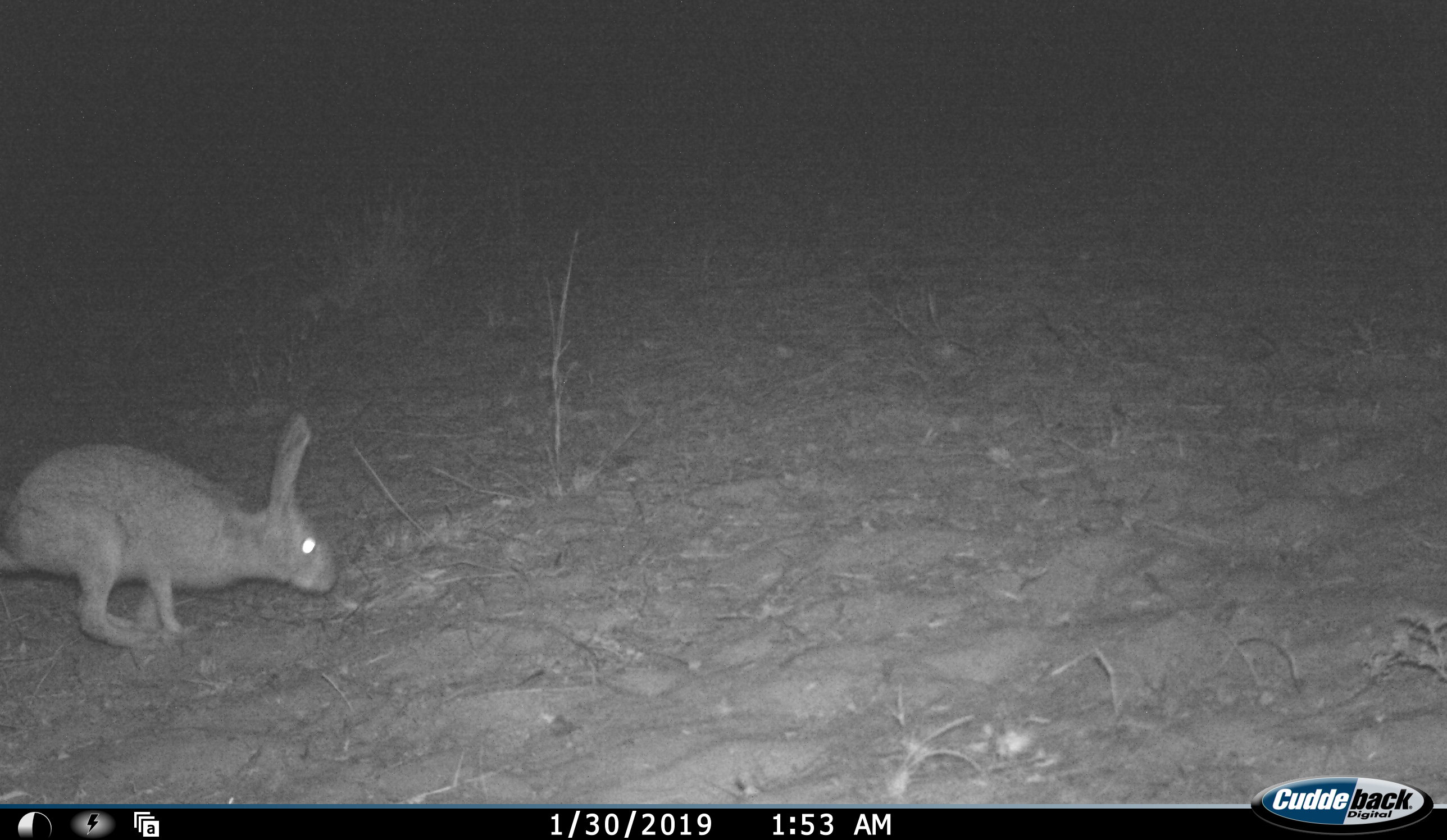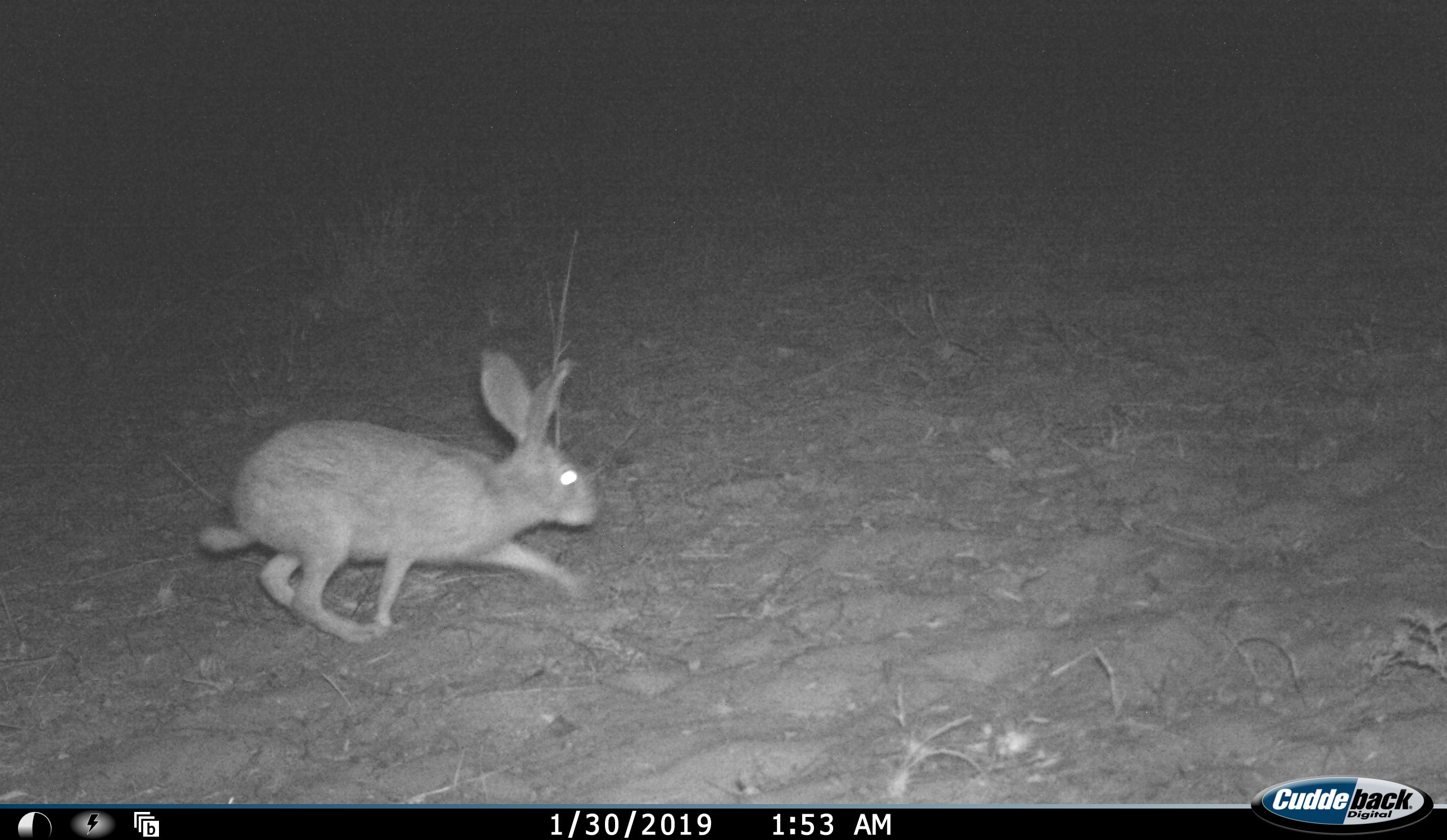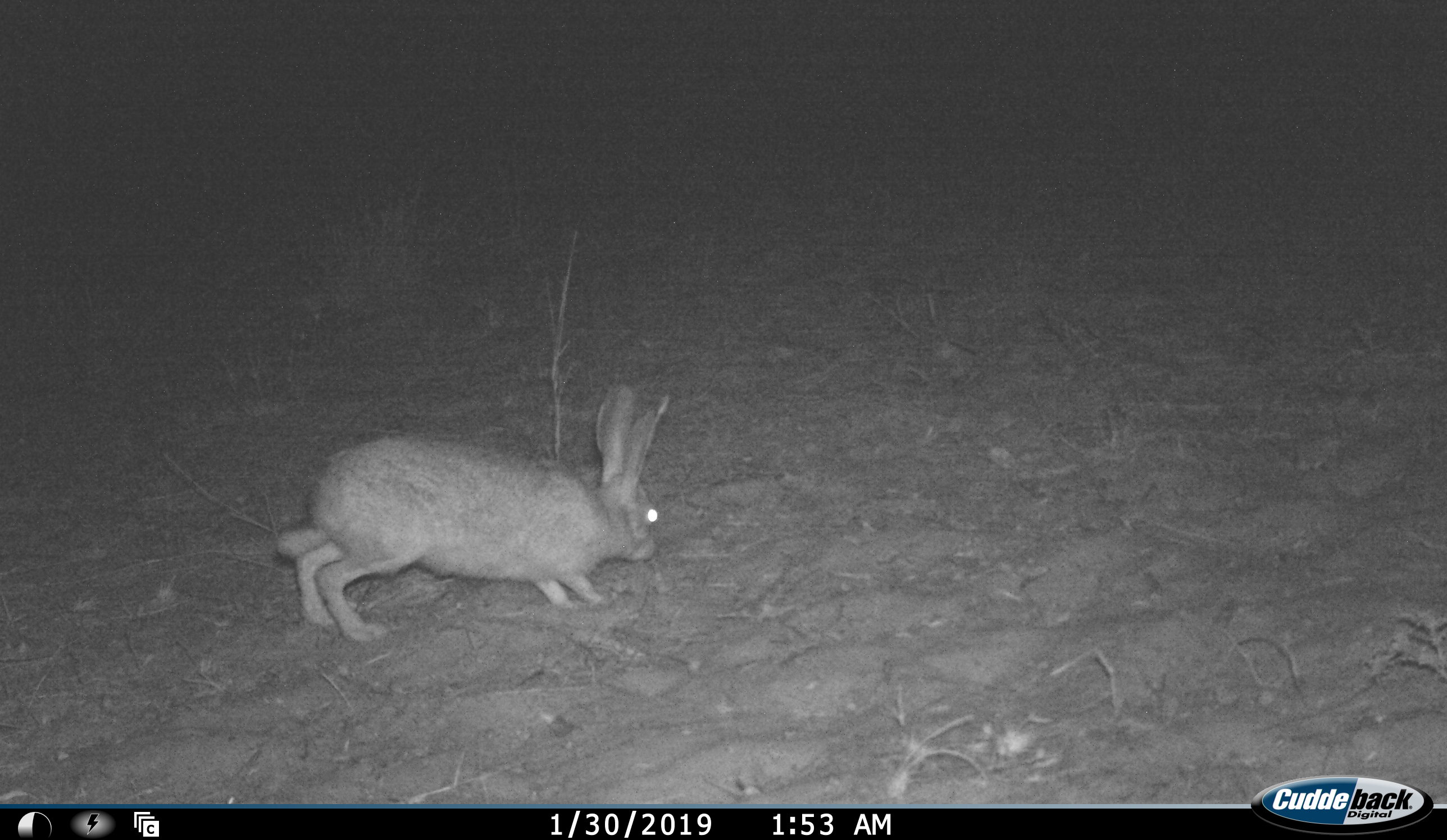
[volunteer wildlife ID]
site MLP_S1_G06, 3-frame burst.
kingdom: Animalia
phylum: Chordata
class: Mammalia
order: Lagomorpha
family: Leporidae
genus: Lepus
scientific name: Lepus capensis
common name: cape hare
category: harecape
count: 1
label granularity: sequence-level